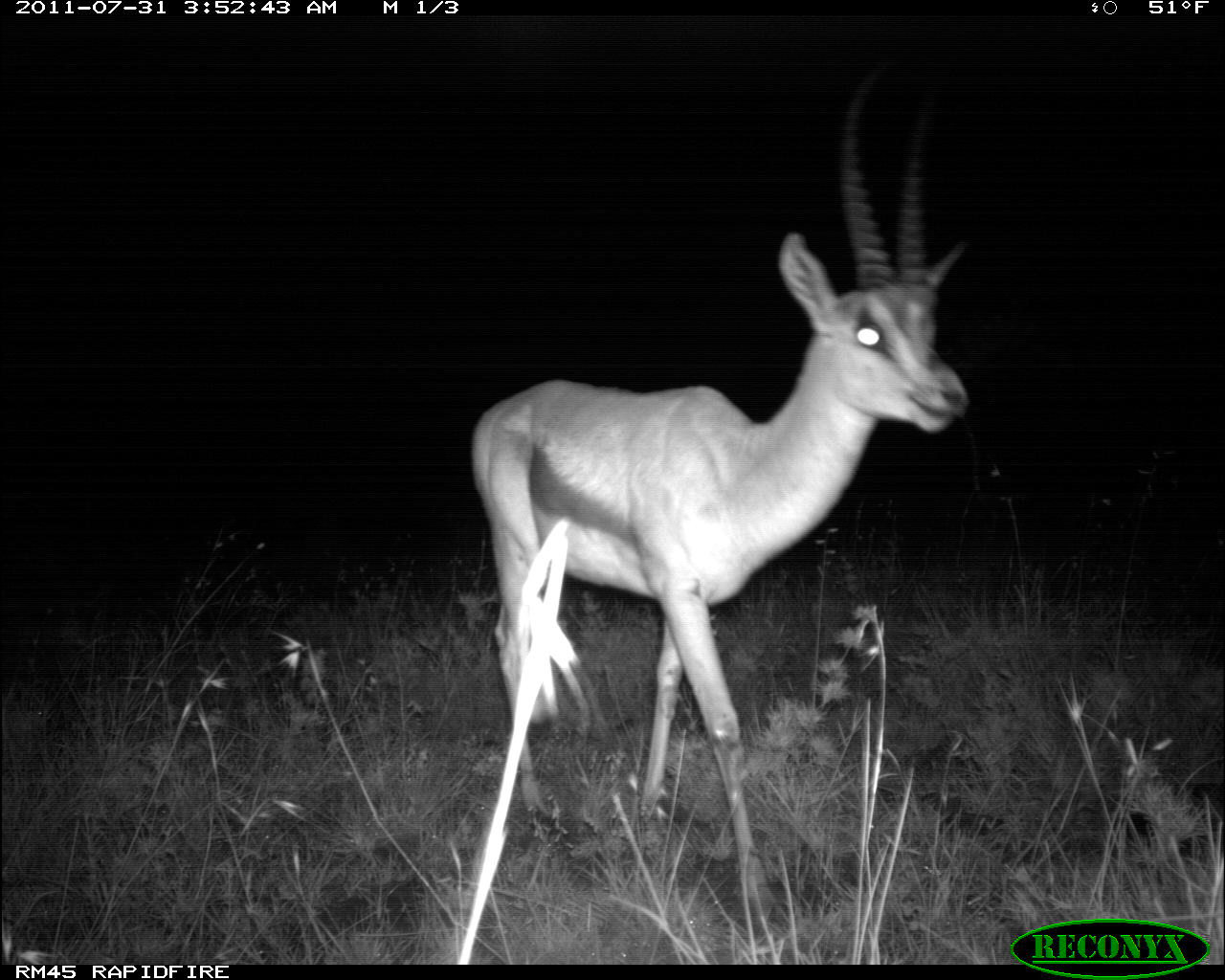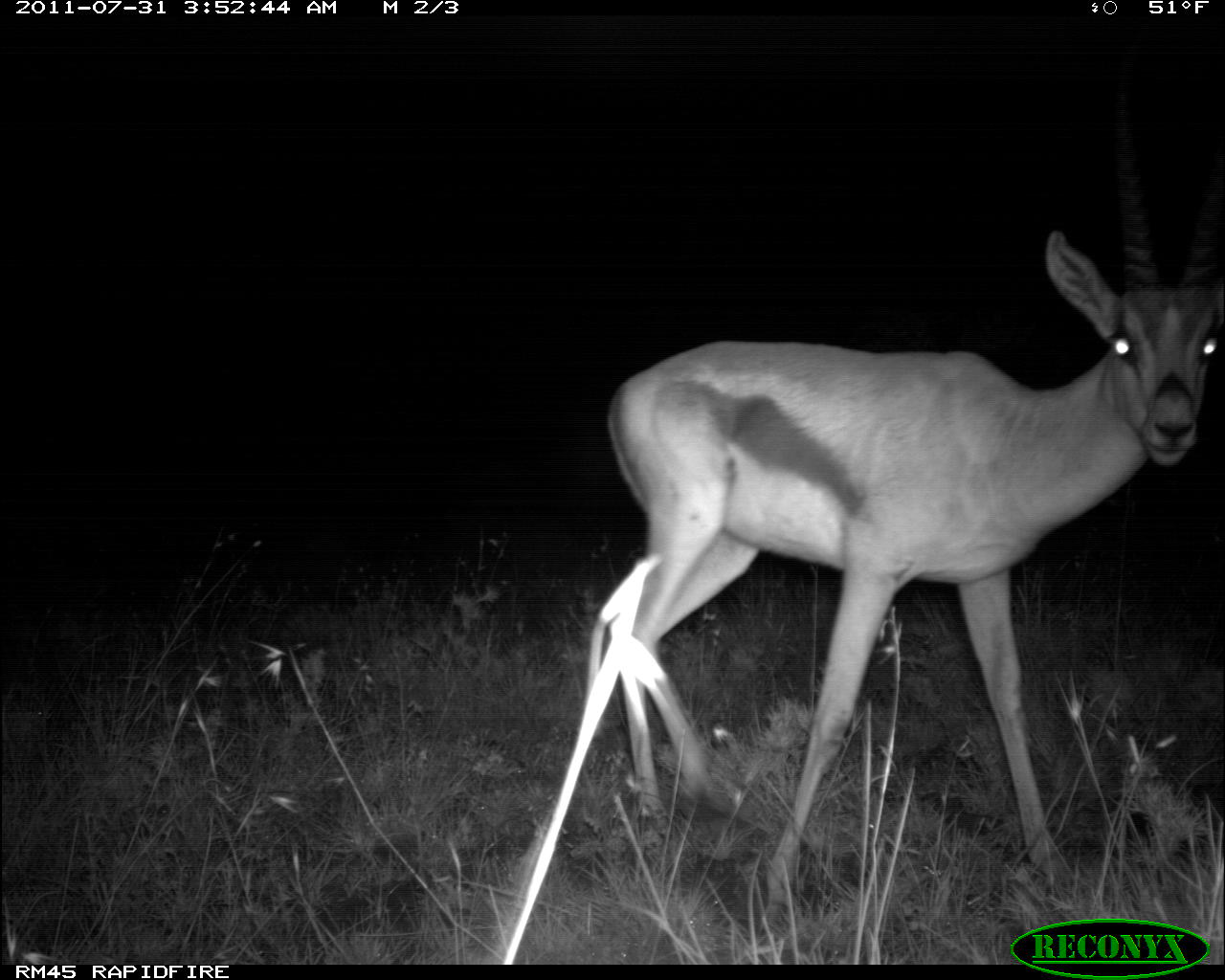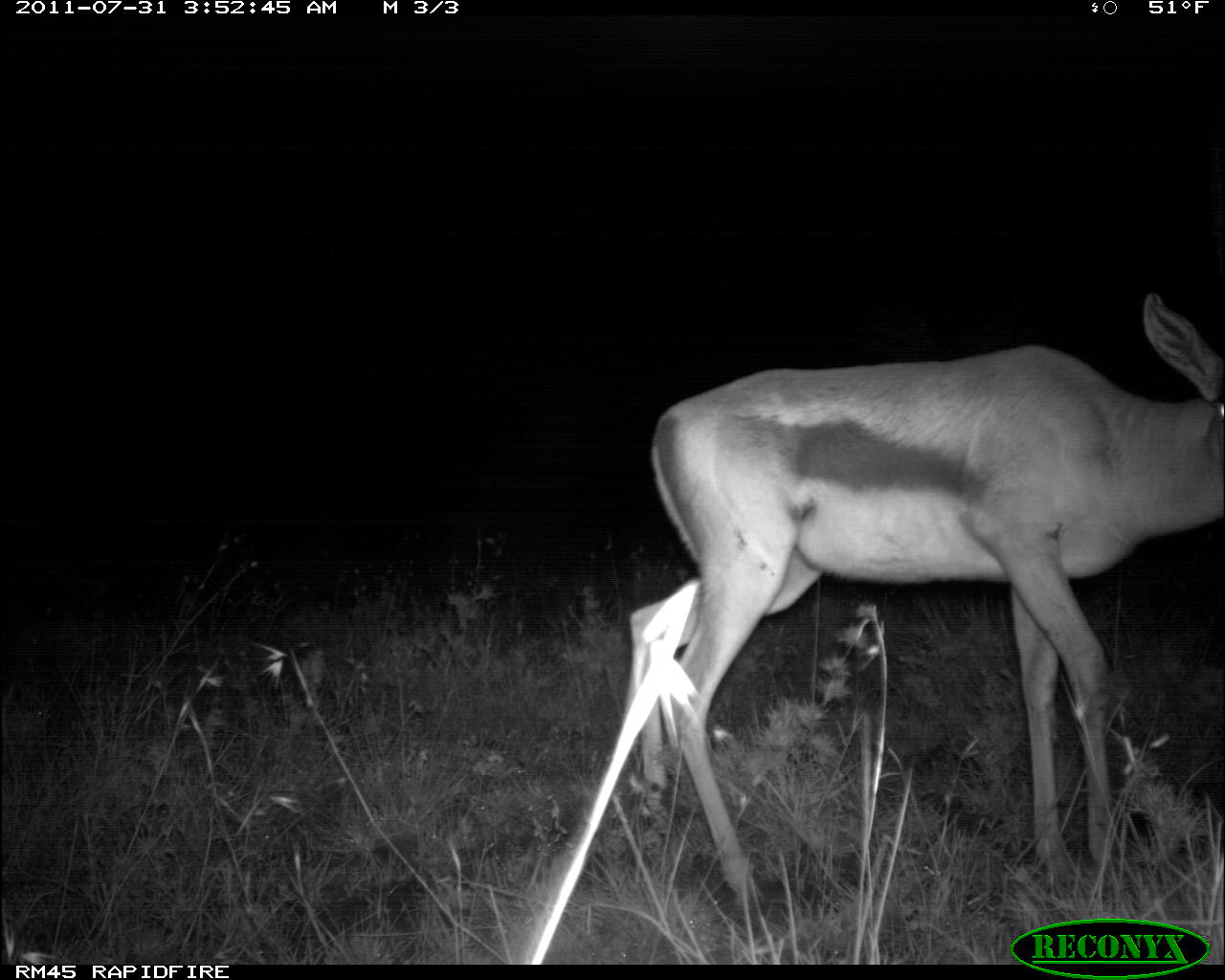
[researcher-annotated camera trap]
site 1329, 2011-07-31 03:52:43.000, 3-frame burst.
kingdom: Animalia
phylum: Chordata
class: Mammalia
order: Artiodactyla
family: Bovidae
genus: Nanger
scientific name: Nanger granti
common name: grant's gazelle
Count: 1.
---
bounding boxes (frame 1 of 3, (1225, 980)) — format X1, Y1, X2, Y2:
nanger granti: 470, 71, 966, 912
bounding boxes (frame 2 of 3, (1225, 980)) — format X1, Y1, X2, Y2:
nanger granti: 609, 32, 1224, 923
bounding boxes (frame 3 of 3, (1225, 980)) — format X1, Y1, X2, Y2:
nanger granti: 625, 289, 1222, 919